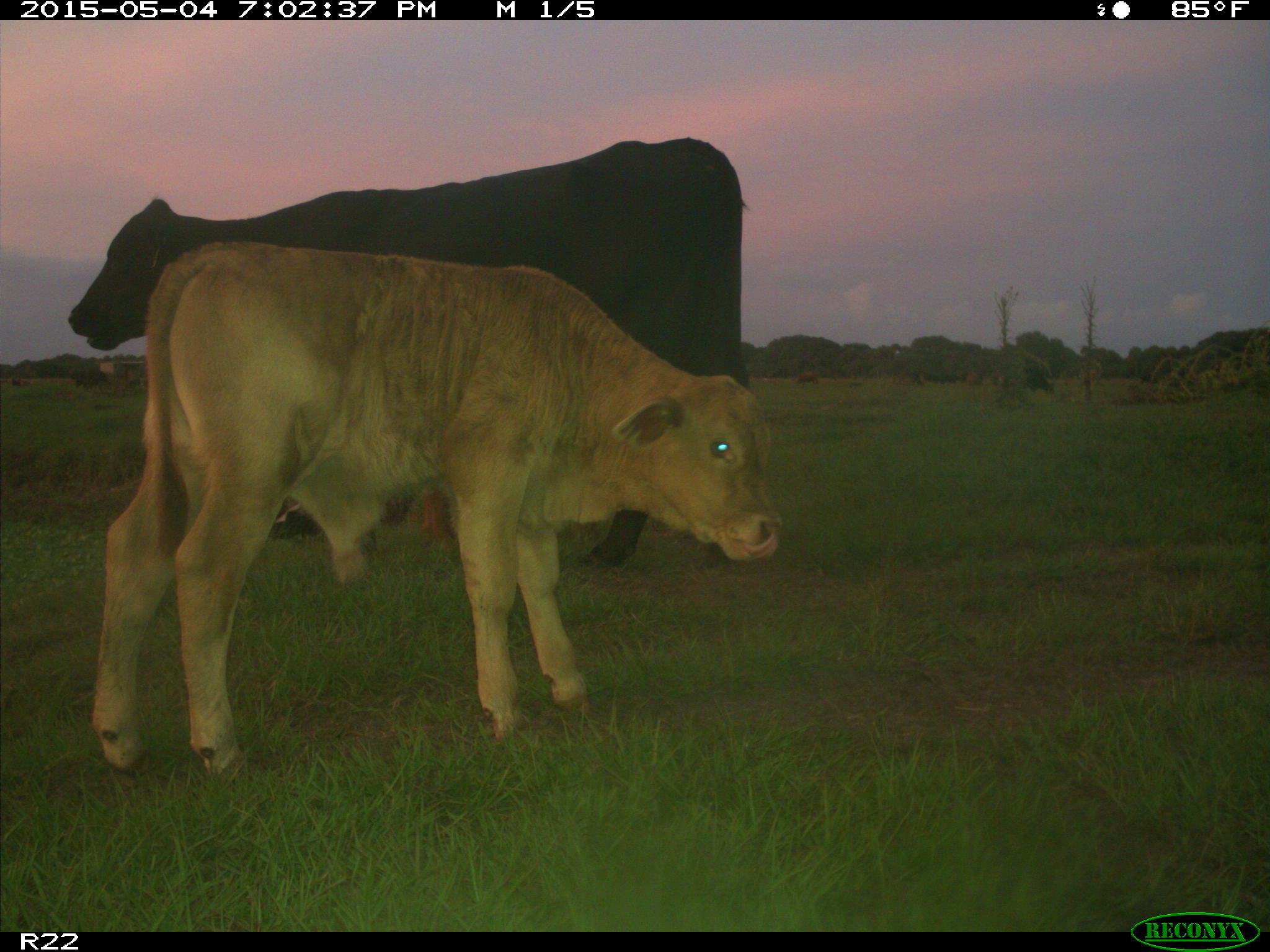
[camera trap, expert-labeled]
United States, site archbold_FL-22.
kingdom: Animalia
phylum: Chordata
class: Mammalia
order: Artiodactyla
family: Bovidae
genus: Bos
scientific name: Bos taurus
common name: domestic cow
Bos taurus (domestic cow).